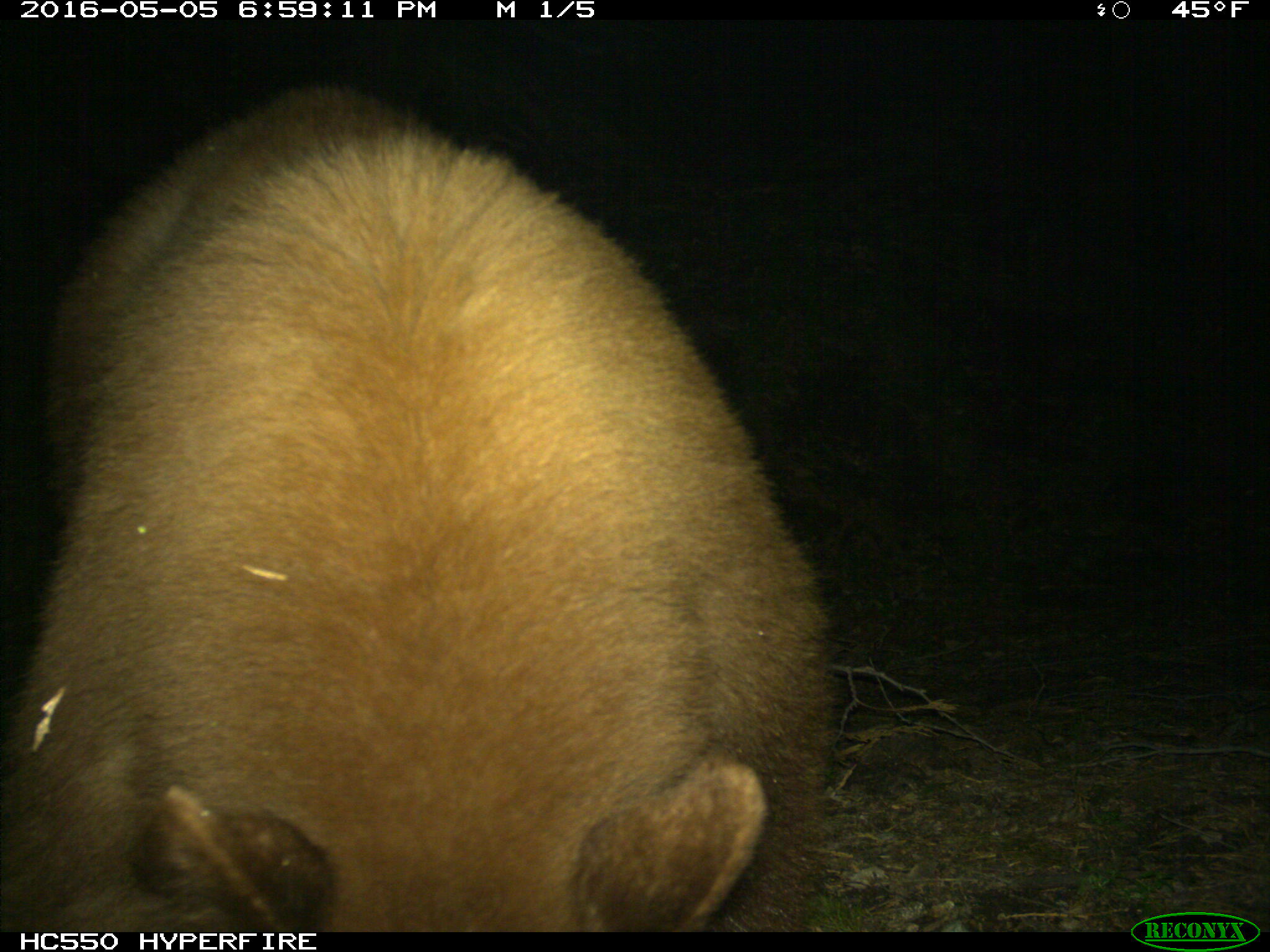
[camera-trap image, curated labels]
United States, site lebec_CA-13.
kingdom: Animalia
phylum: Chordata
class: Mammalia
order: Carnivora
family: Ursidae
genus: Ursus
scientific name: Ursus americanus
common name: american black bear